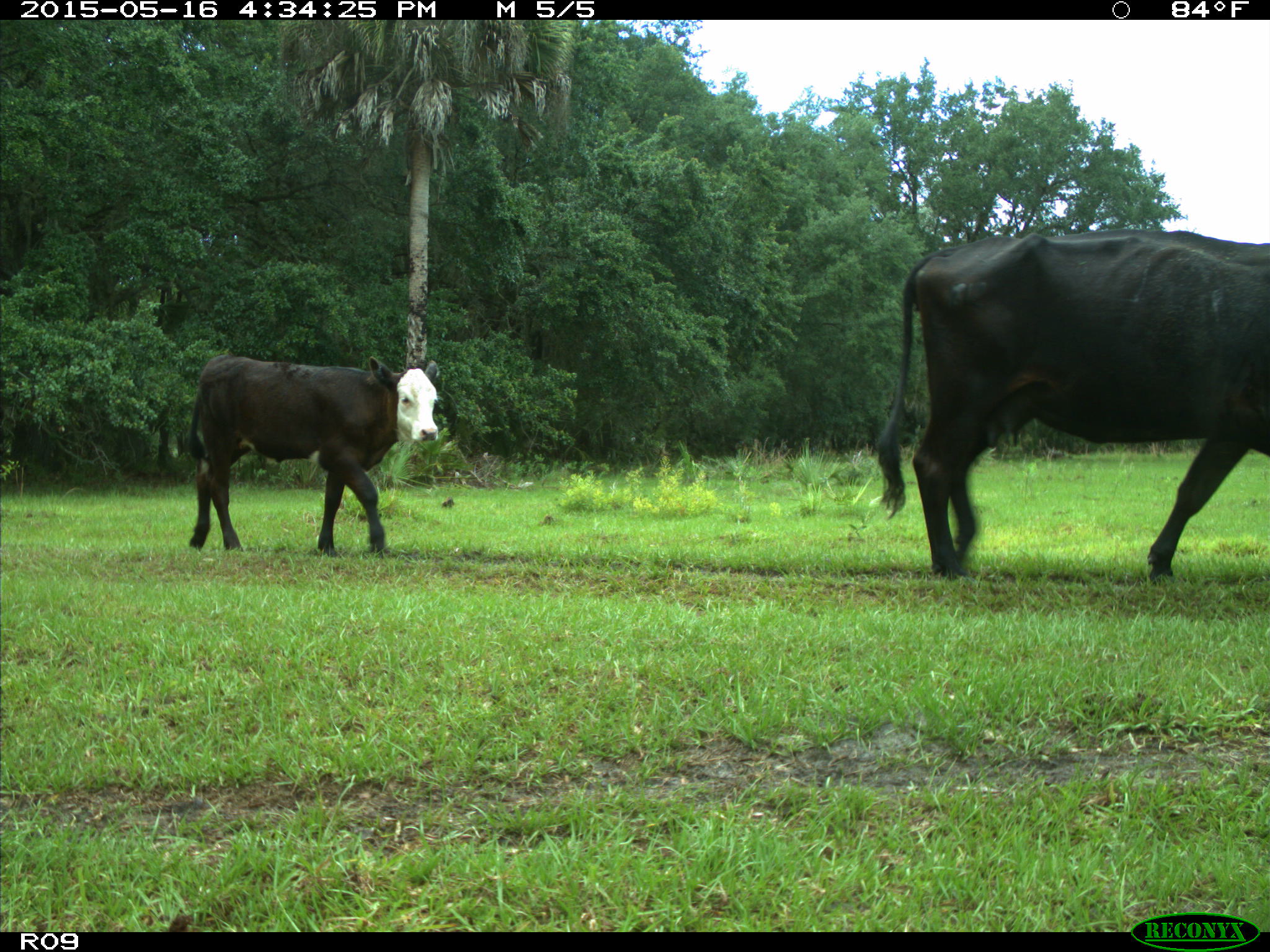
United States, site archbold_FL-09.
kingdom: Animalia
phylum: Chordata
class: Mammalia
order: Artiodactyla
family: Bovidae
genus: Bos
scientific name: Bos taurus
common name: domestic cow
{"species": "Bos taurus (domestic cow)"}